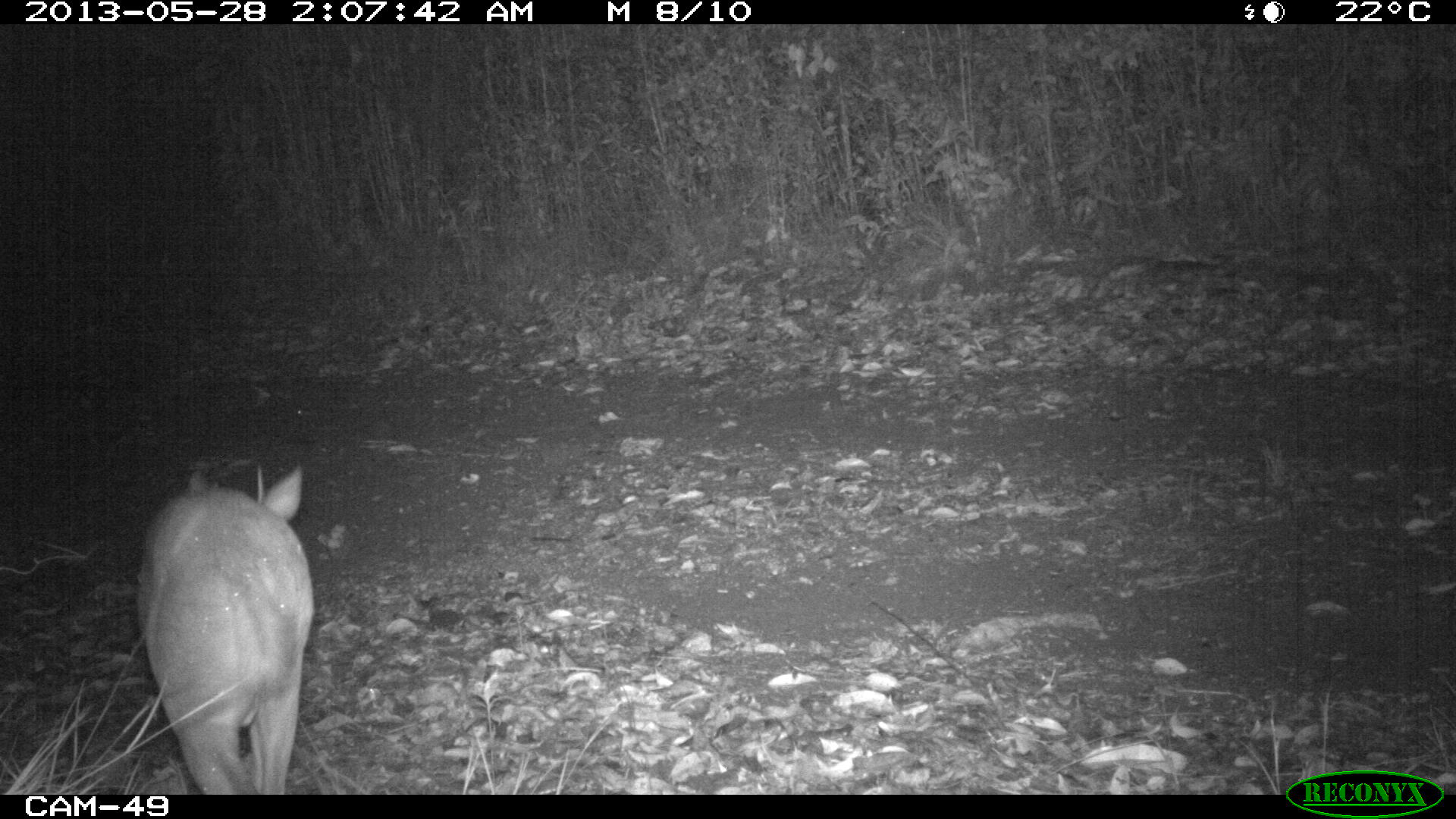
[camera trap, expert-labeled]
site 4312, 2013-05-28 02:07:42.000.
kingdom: Animalia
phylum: Chordata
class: Mammalia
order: Artiodactyla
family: Cervidae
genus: Mazama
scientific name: Mazama temama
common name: central american red brocket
Mazama temama (central american red brocket), count 1, sex male.